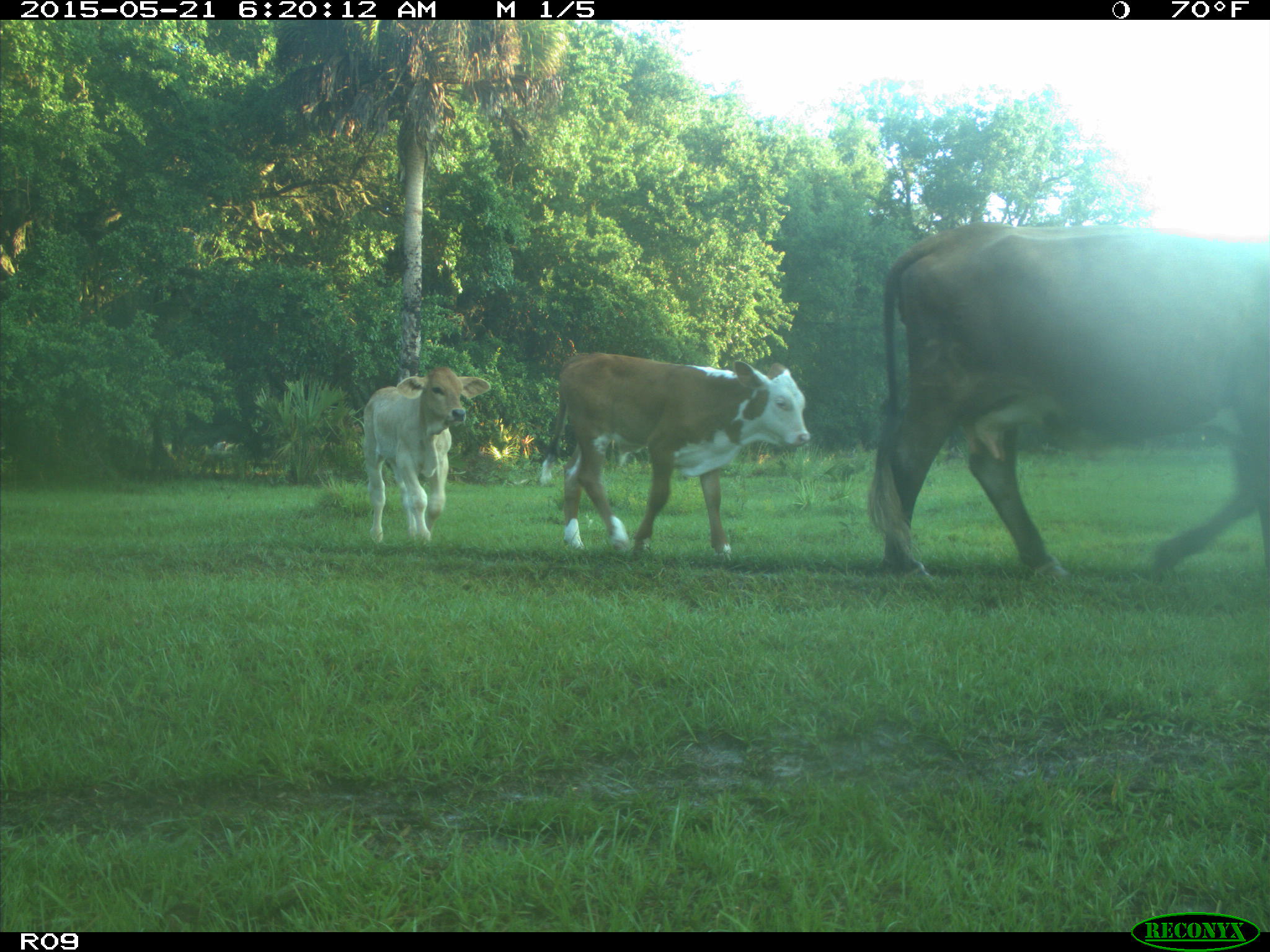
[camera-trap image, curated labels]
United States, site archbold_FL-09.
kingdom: Animalia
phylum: Chordata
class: Mammalia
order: Artiodactyla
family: Bovidae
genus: Bos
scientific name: Bos taurus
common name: domestic cow